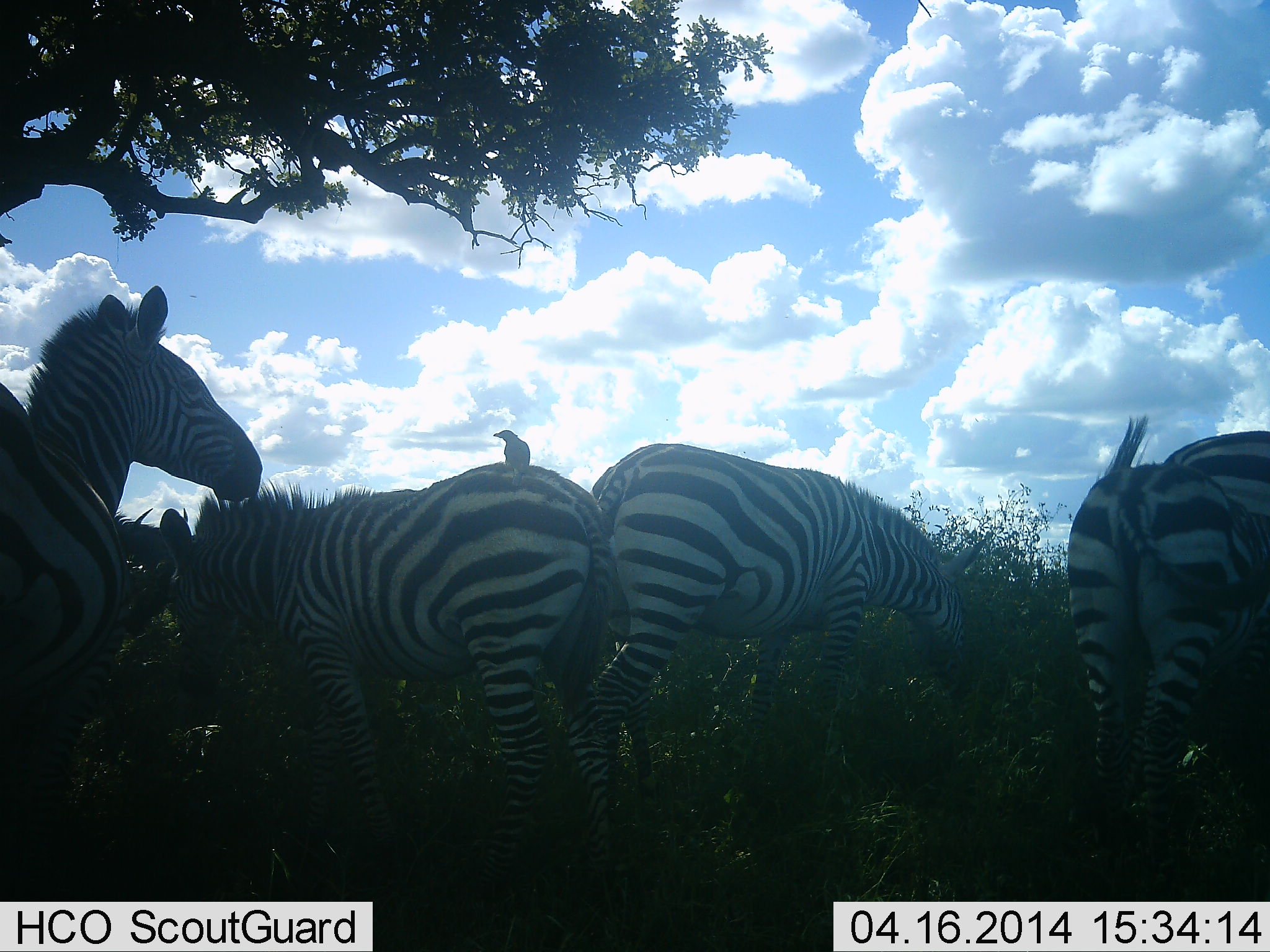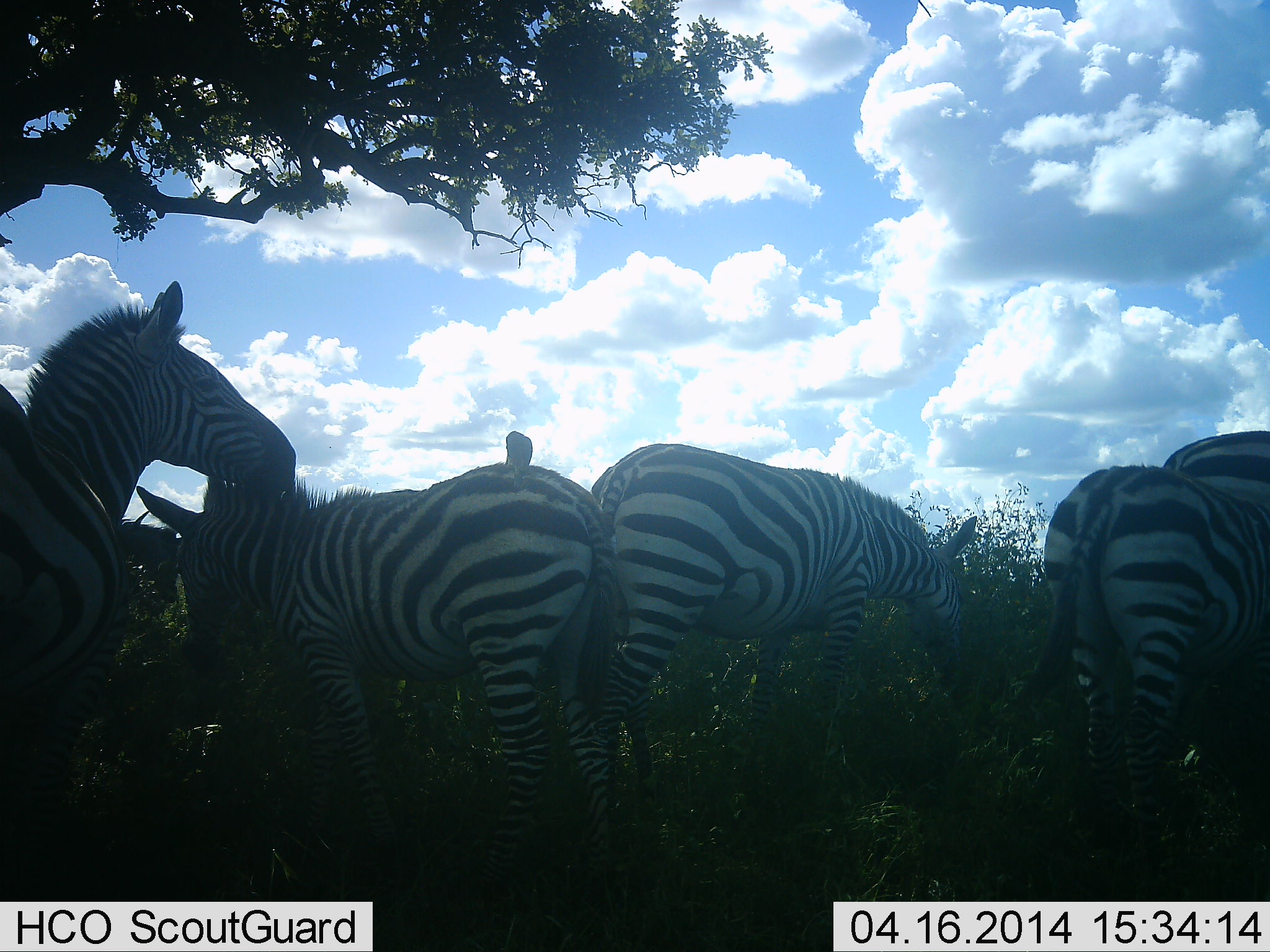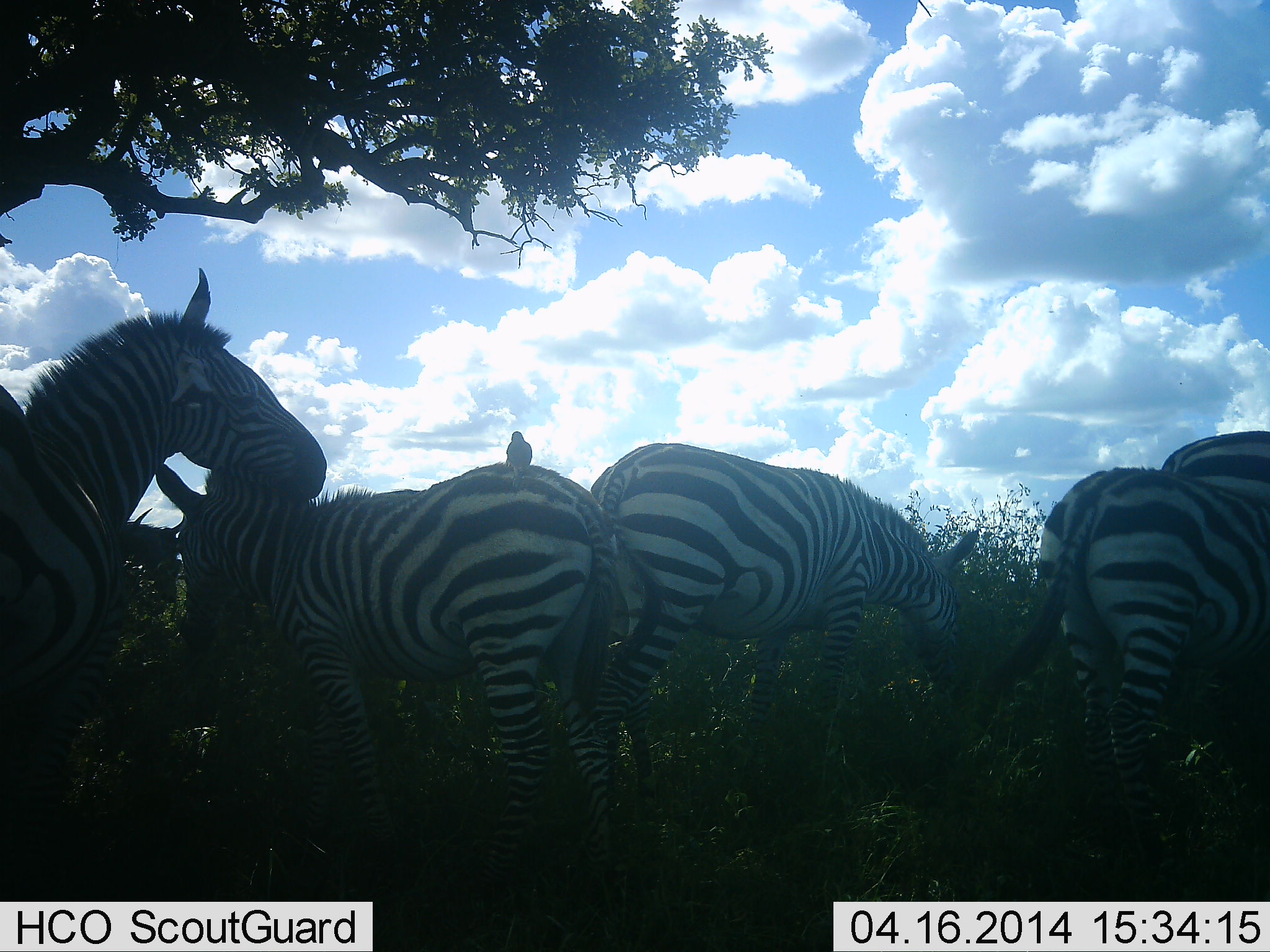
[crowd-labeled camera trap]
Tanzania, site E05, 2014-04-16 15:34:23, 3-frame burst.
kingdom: Animalia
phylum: Chordata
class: Aves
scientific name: Aves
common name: bird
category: otherbird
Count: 1.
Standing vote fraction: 40%.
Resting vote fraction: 10%.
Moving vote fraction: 0%.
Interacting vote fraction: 50%.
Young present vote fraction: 0%.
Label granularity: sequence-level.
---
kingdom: Animalia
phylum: Chordata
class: Mammalia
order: Perissodactyla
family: Equidae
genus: Equus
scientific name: Equus quagga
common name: plains zebra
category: zebra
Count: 5.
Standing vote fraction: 69%.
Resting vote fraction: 12%.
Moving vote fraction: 12%.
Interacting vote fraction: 6%.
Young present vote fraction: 0%.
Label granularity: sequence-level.